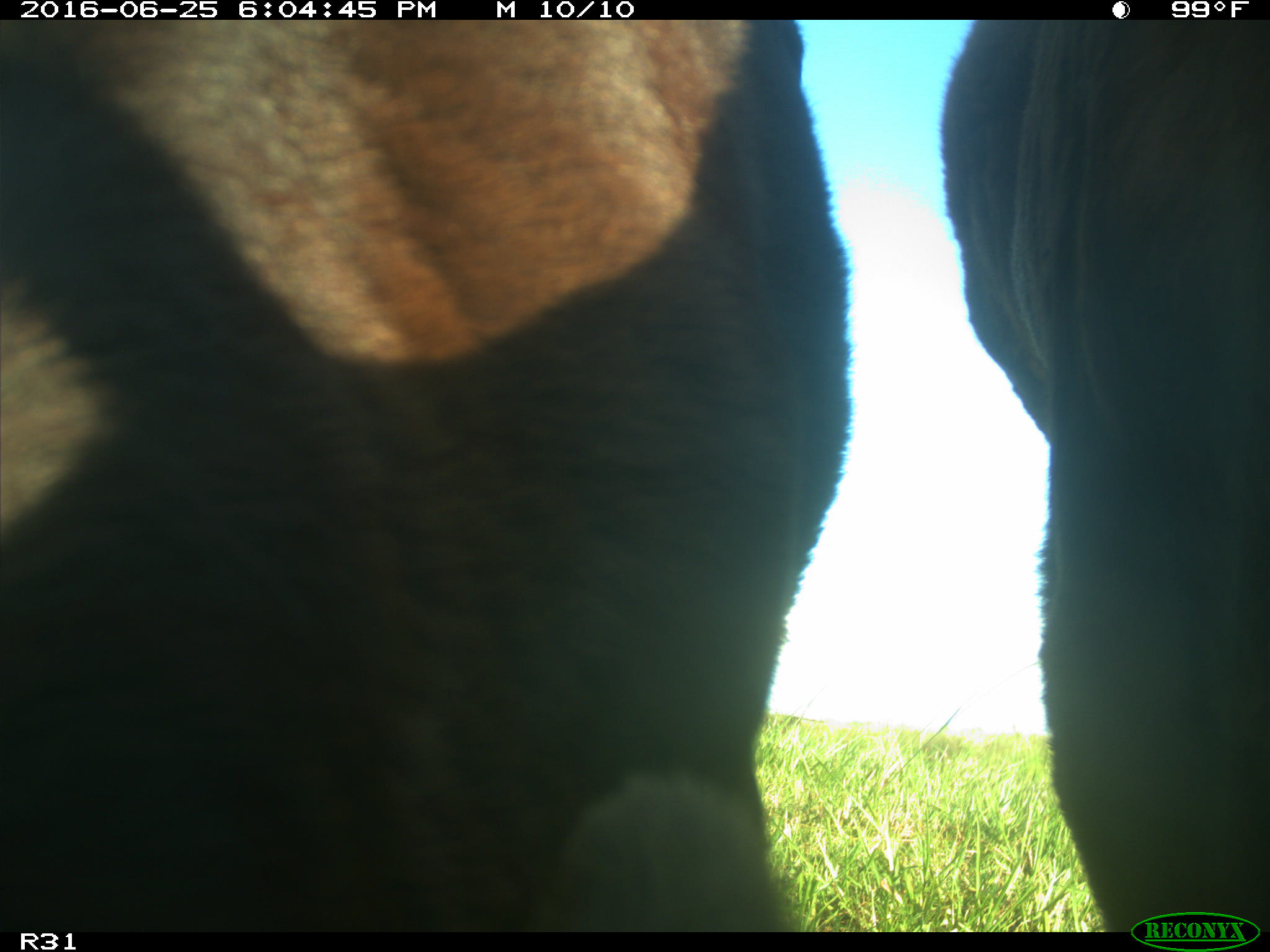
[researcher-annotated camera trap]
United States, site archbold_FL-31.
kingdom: Animalia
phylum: Chordata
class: Mammalia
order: Artiodactyla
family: Bovidae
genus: Bos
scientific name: Bos taurus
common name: domestic cow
Bos taurus (domestic cow).